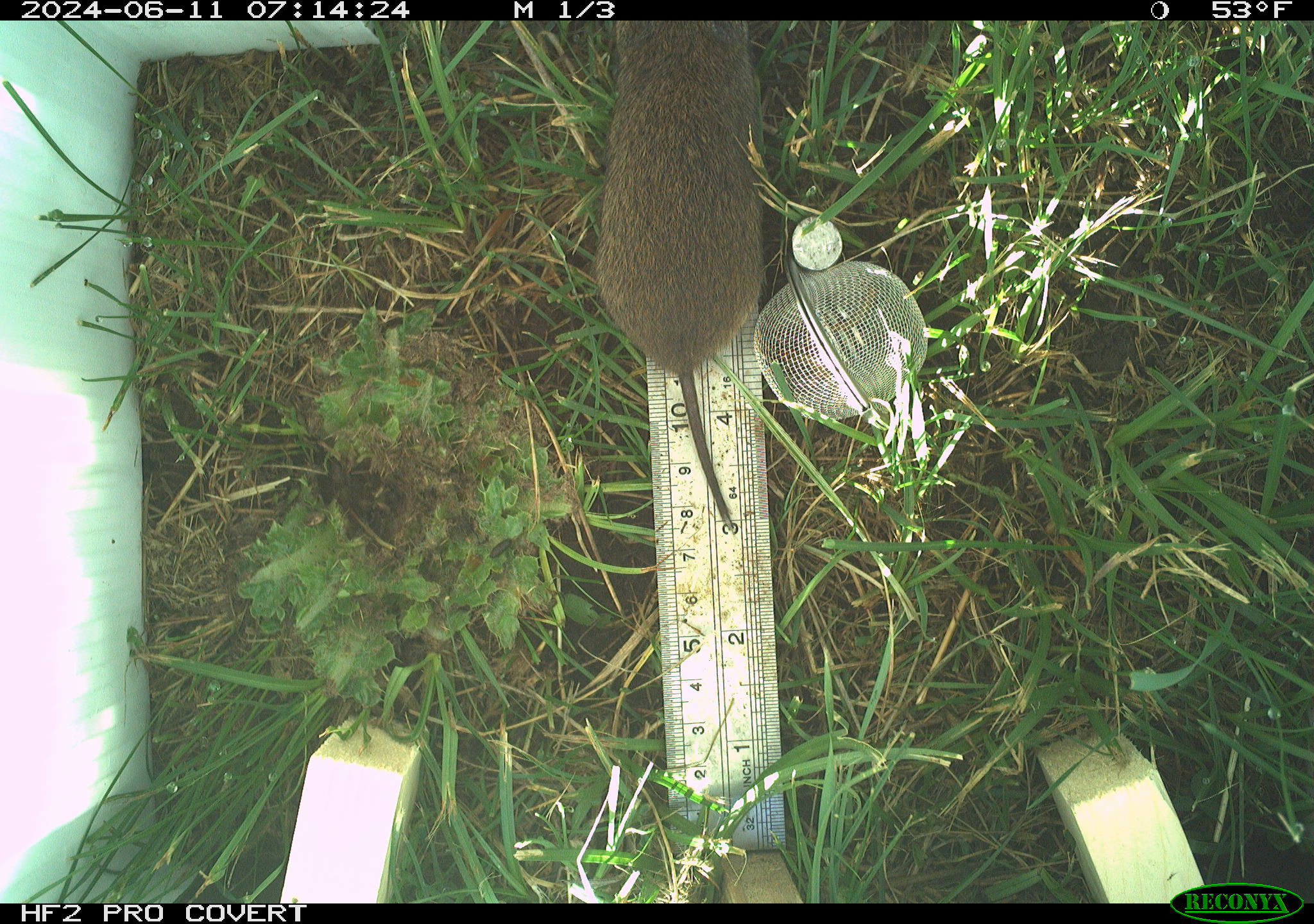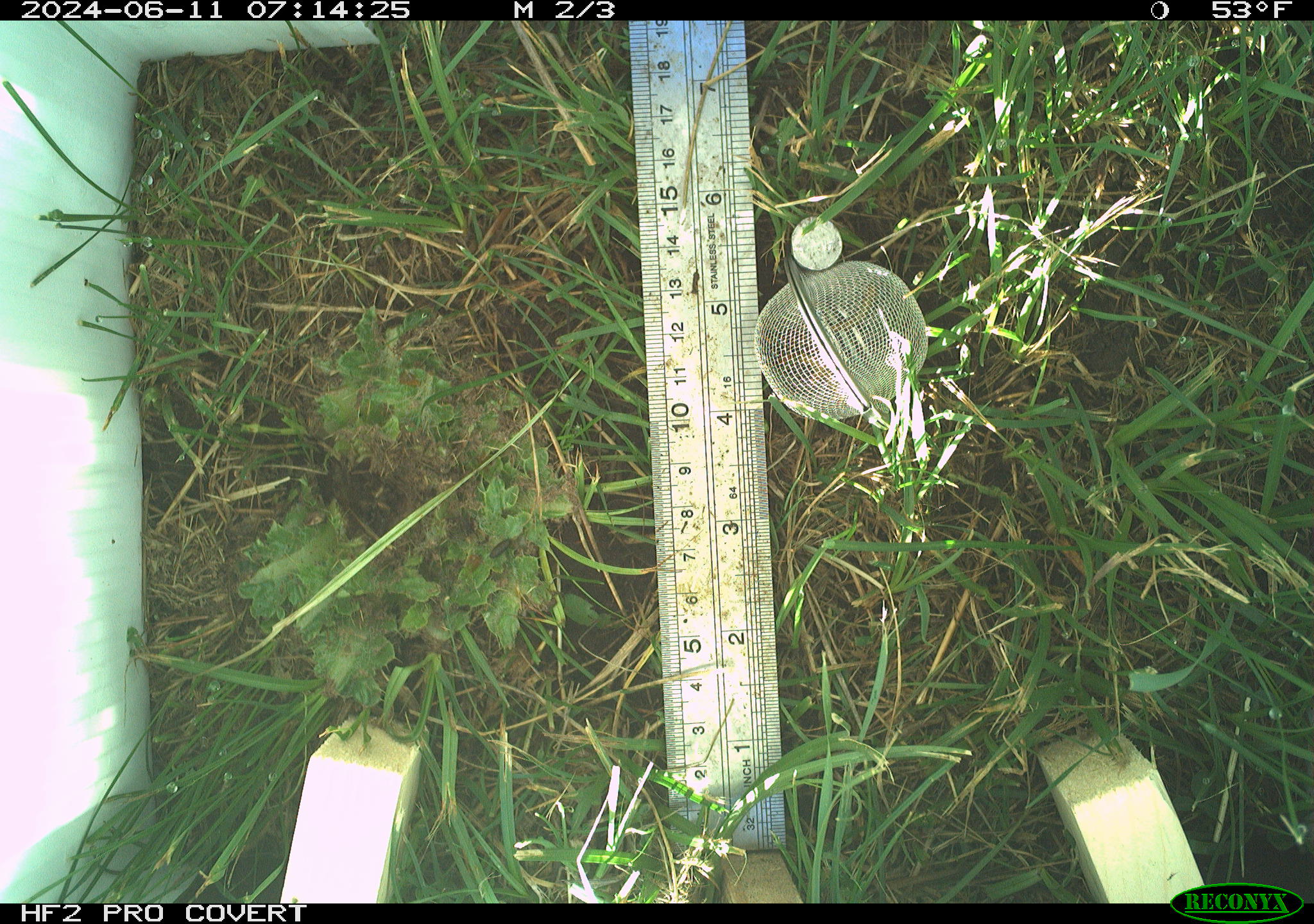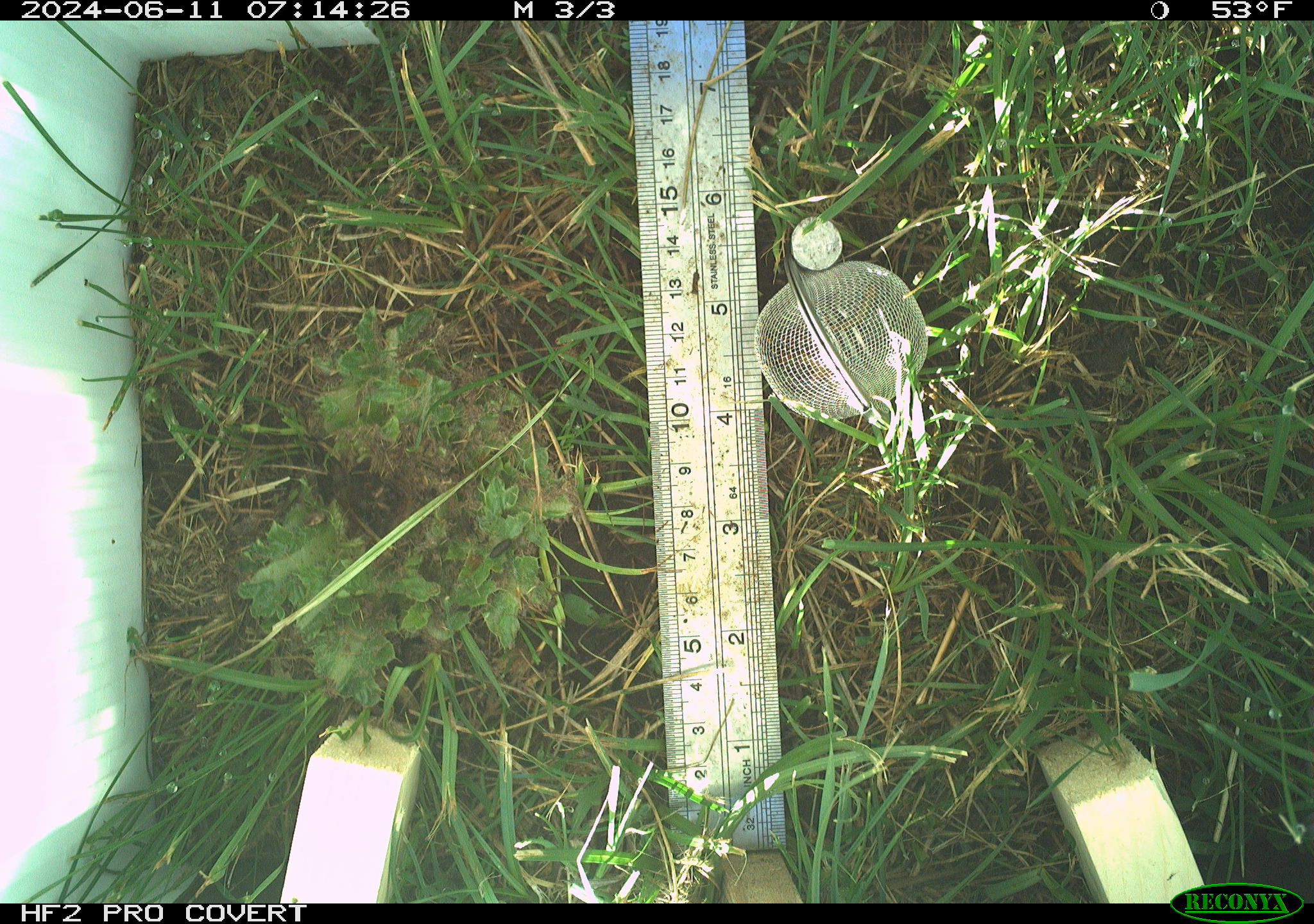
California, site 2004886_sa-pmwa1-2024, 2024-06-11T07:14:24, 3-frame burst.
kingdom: Animalia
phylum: Chordata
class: Mammalia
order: Rodentia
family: Cricetidae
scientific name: Arvicolinae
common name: voles, lemmings, and muskrats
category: arvicolinae subfamily